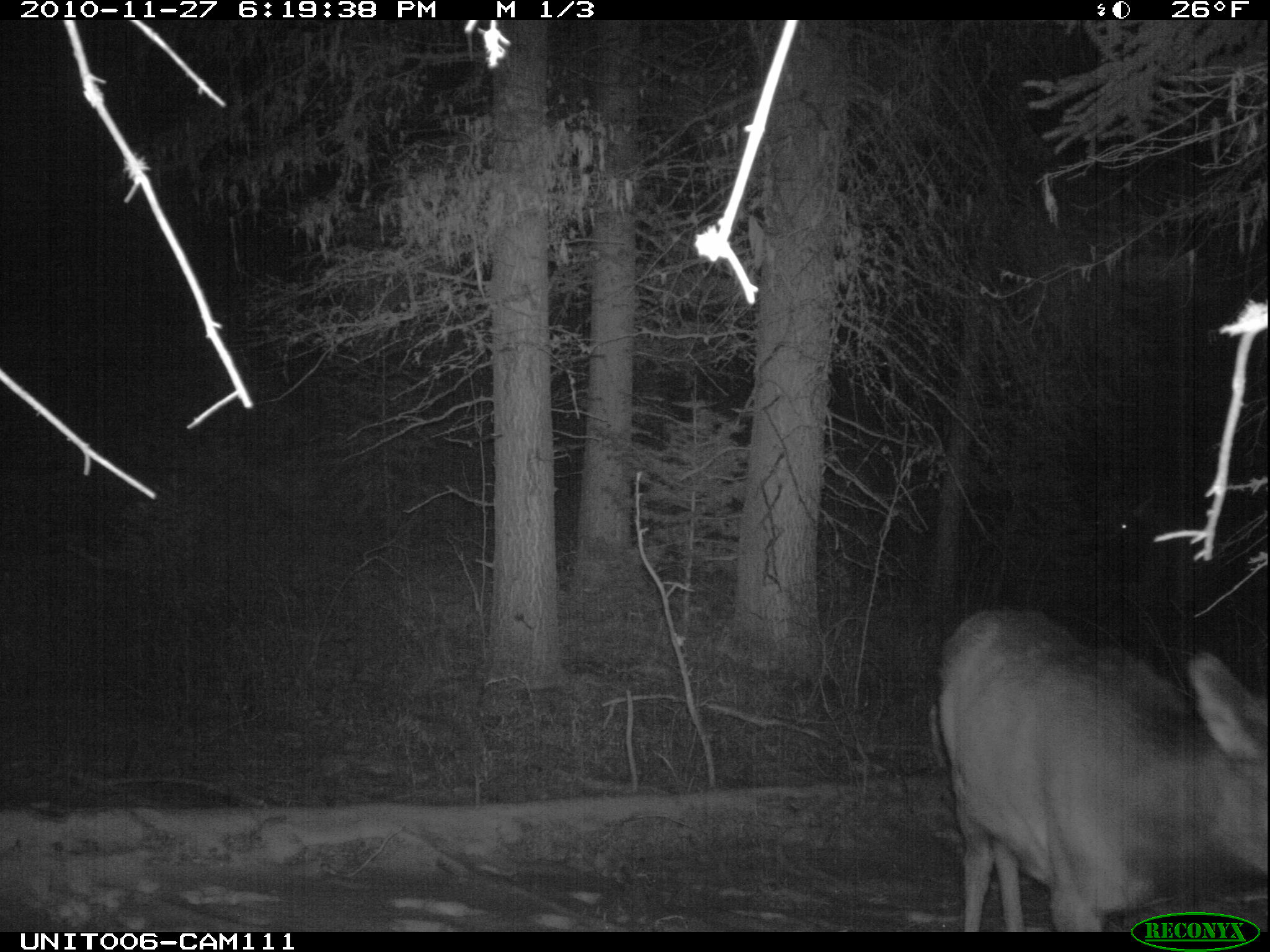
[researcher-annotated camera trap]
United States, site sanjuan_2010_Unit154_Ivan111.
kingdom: Animalia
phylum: Chordata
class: Mammalia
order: Artiodactyla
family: Cervidae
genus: Cervus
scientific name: Cervus elaphus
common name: red deer